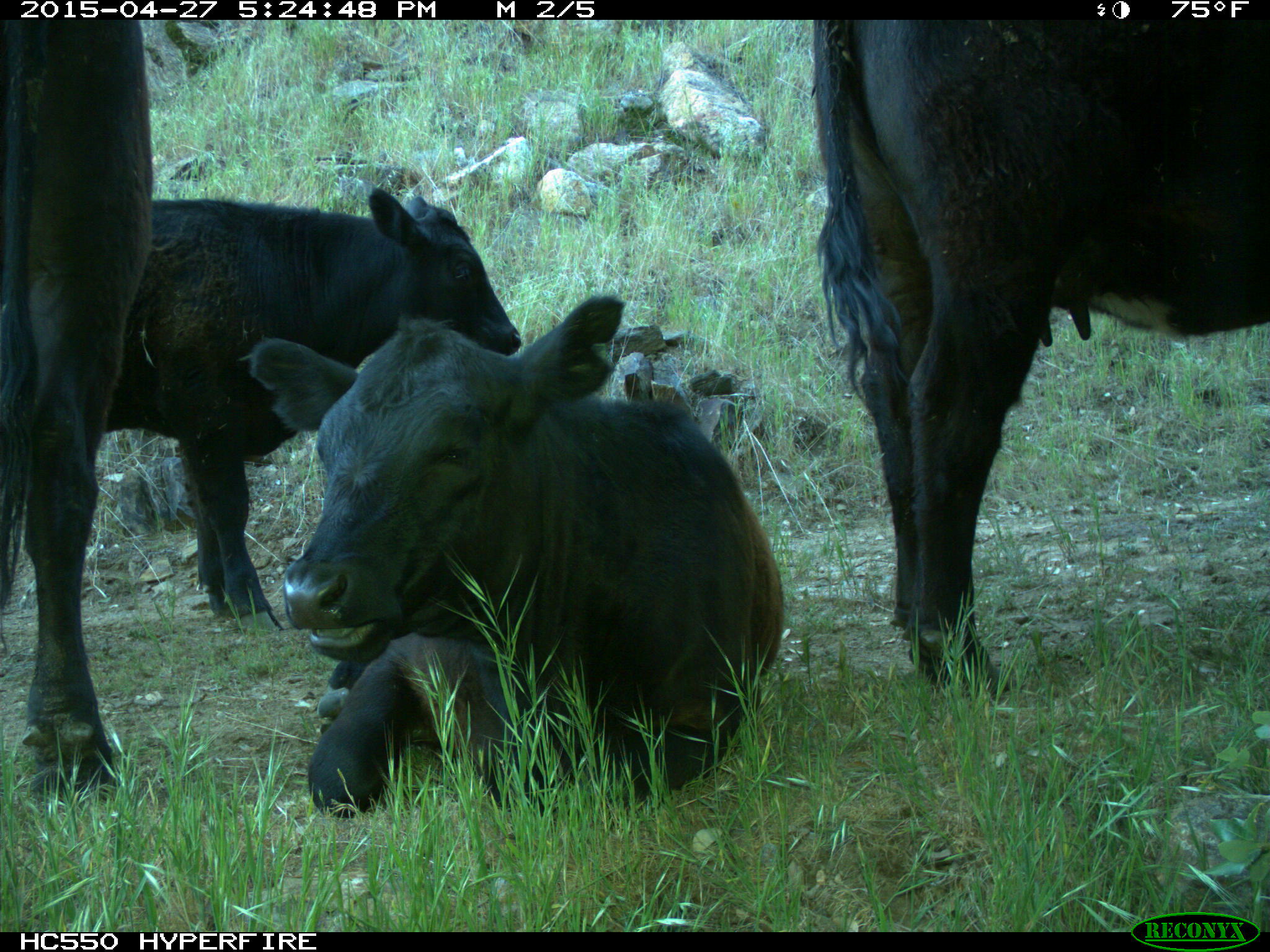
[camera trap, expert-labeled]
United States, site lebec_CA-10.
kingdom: Animalia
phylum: Chordata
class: Mammalia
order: Artiodactyla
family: Bovidae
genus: Bos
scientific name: Bos taurus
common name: domestic cow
Bos taurus (domestic cow).